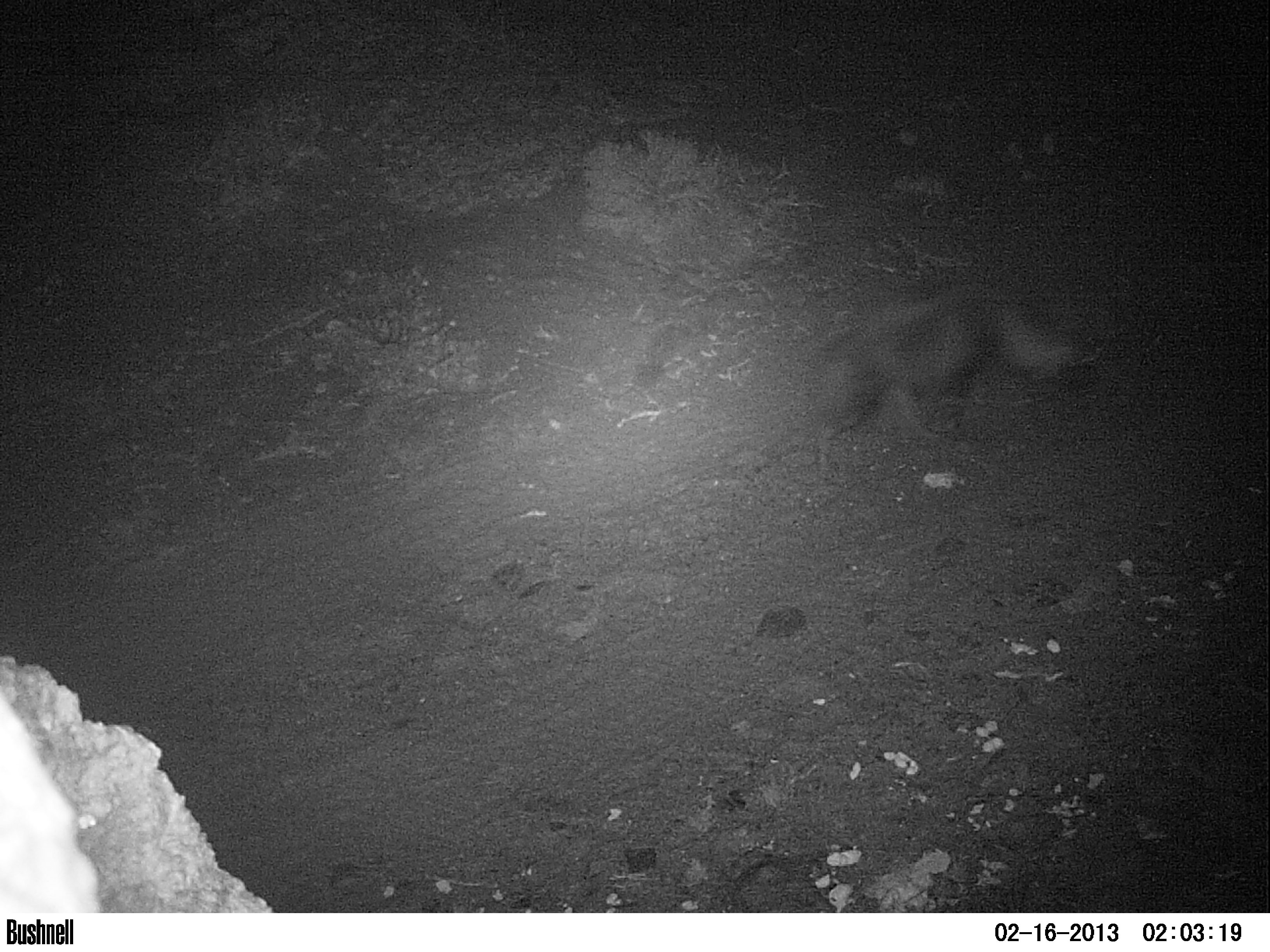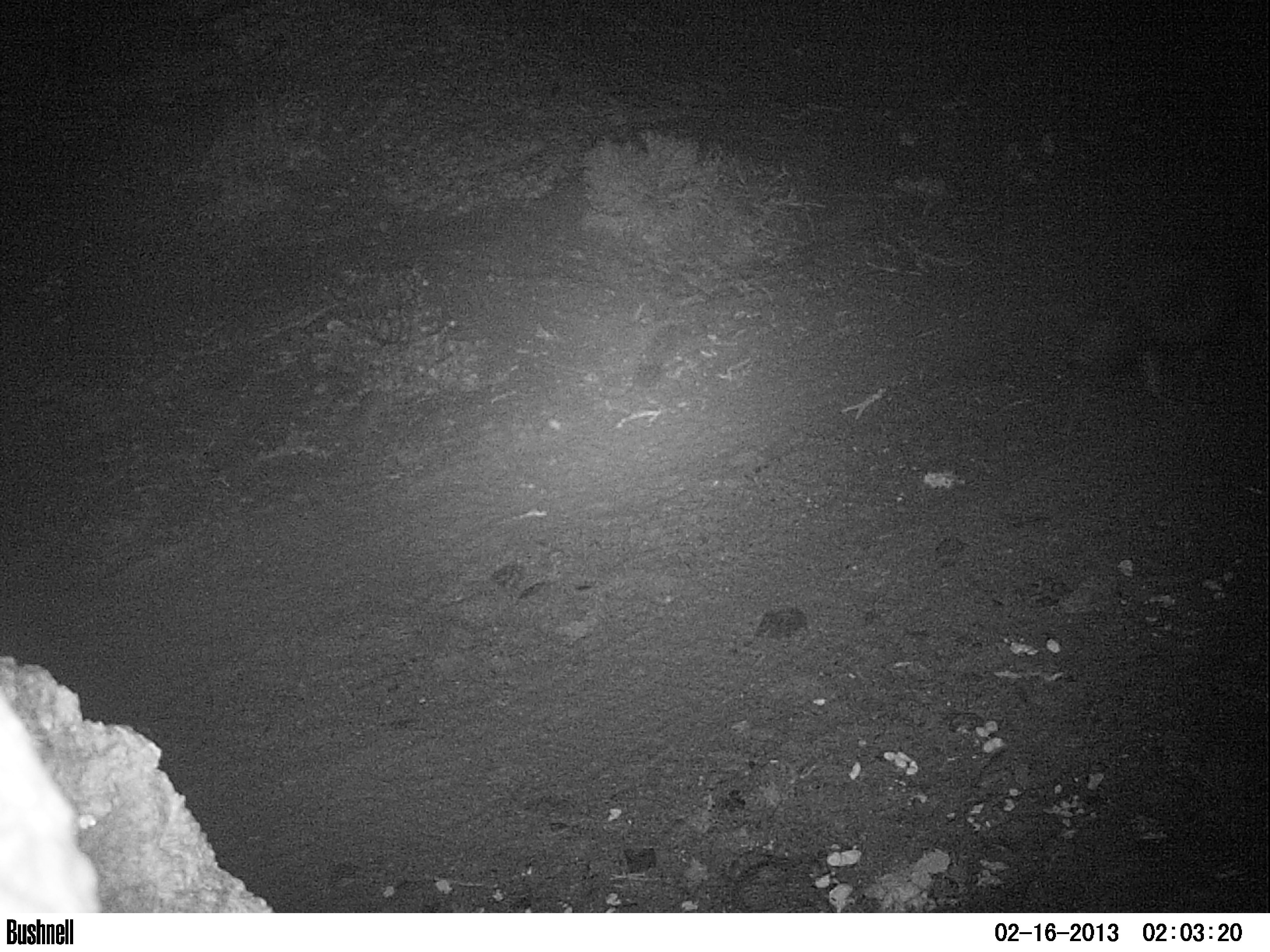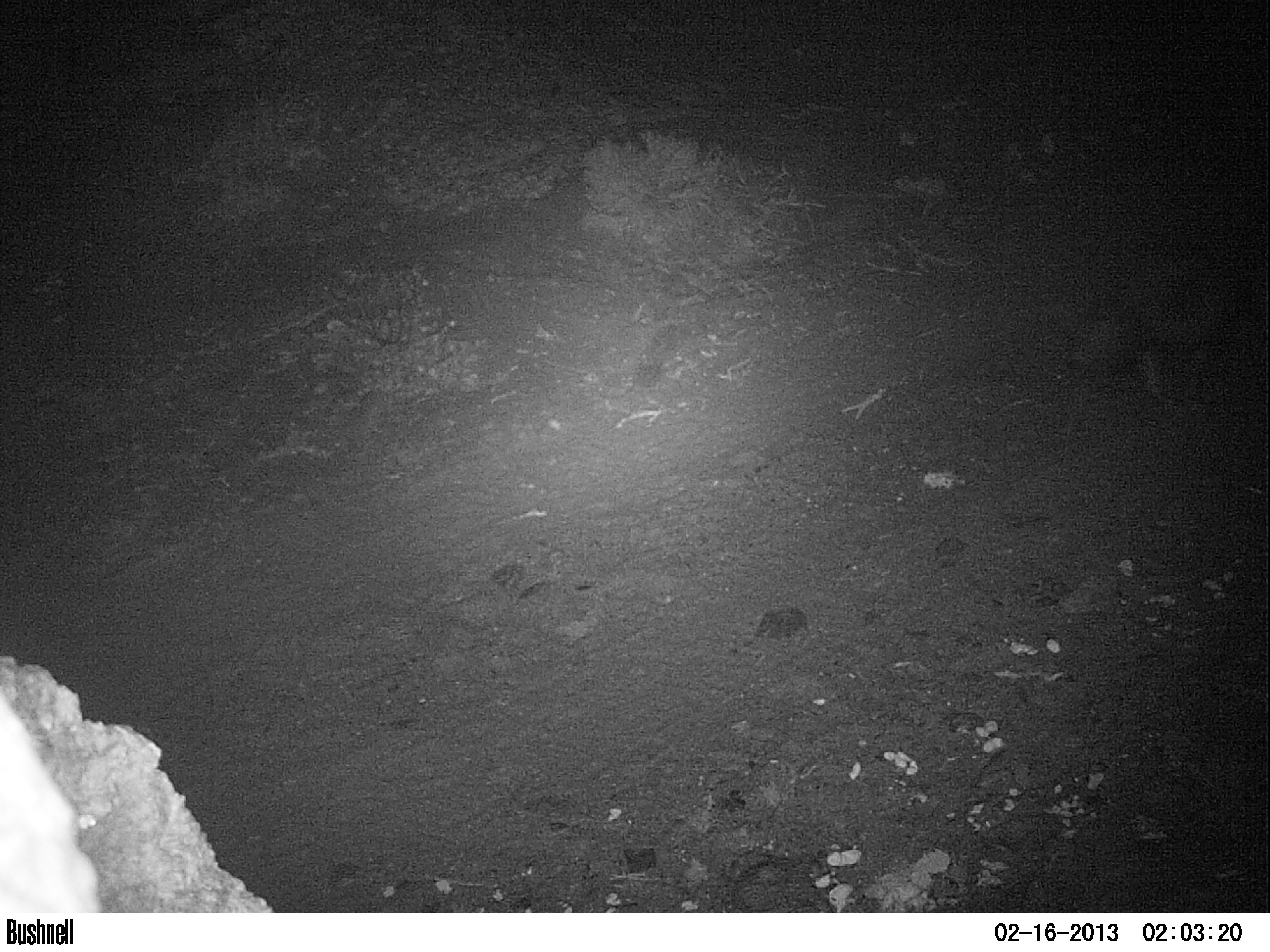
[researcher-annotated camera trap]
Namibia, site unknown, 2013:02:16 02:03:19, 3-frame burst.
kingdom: Animalia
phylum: Chordata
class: Mammalia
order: Carnivora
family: Hyaenidae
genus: Parahyaena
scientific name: Parahyaena brunnea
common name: brown hyena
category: hyaena brunnea